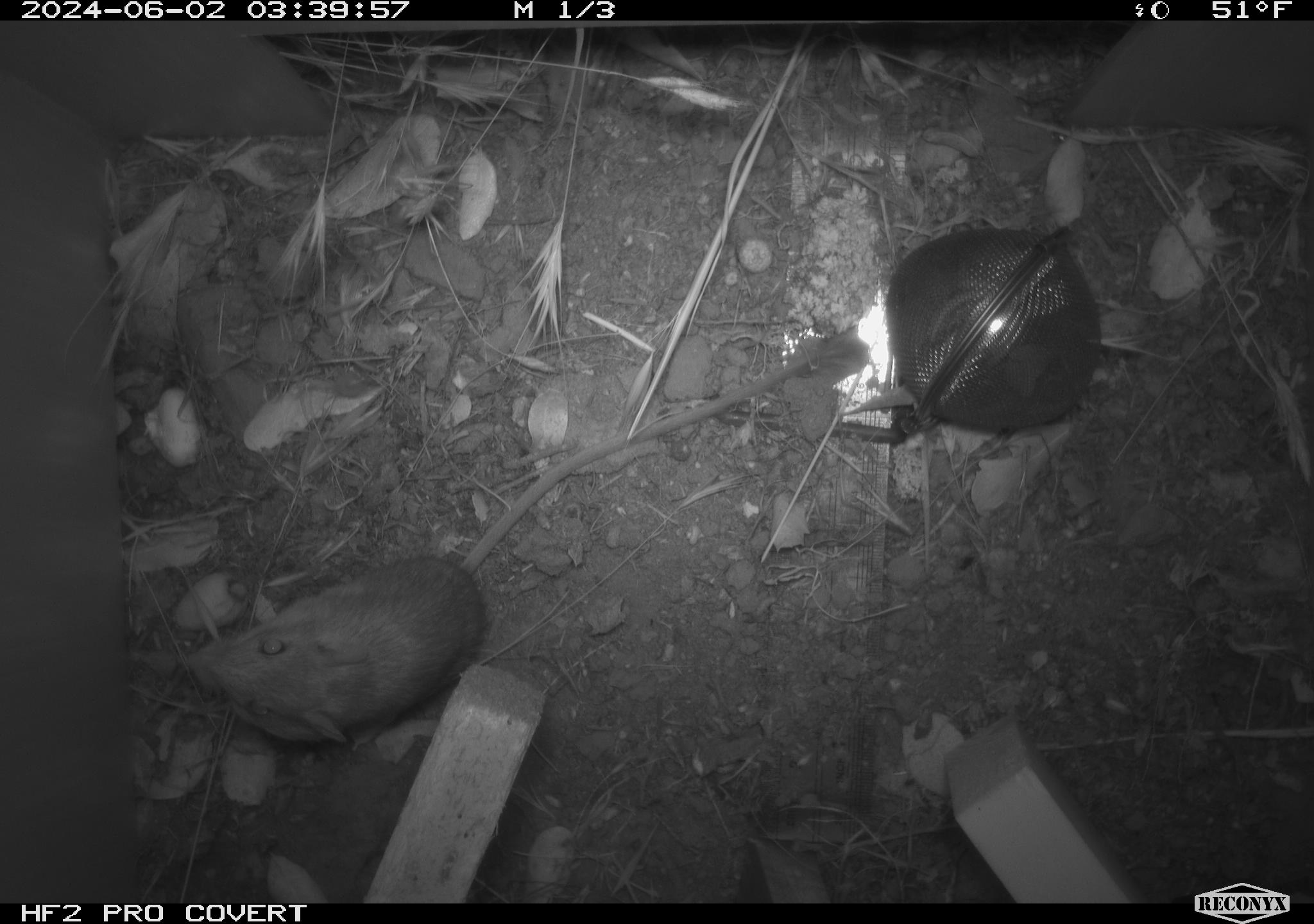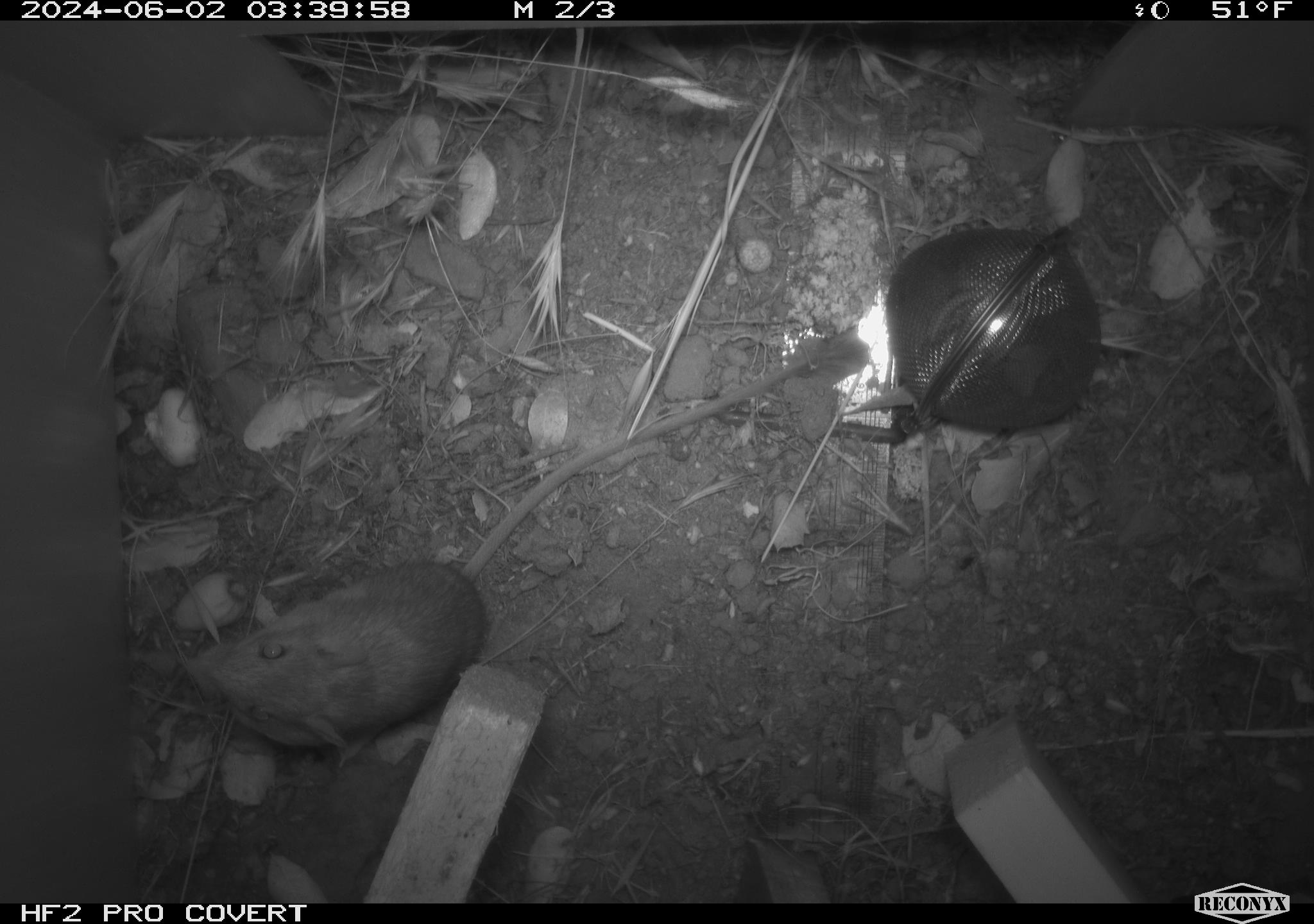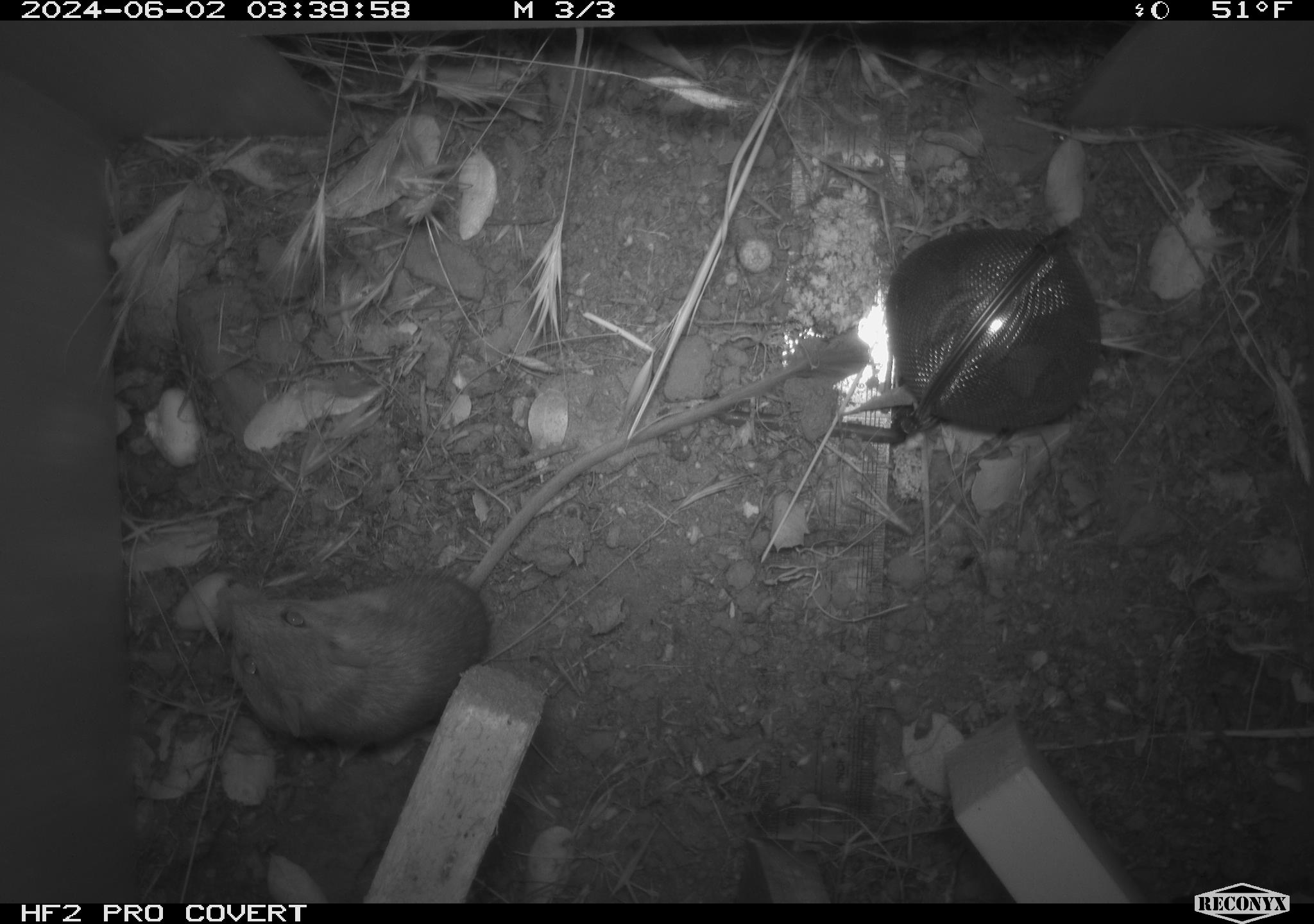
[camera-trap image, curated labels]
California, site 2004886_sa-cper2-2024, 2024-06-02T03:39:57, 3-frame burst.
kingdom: Animalia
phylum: Chordata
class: Mammalia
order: Rodentia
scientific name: Rodentia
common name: rodent